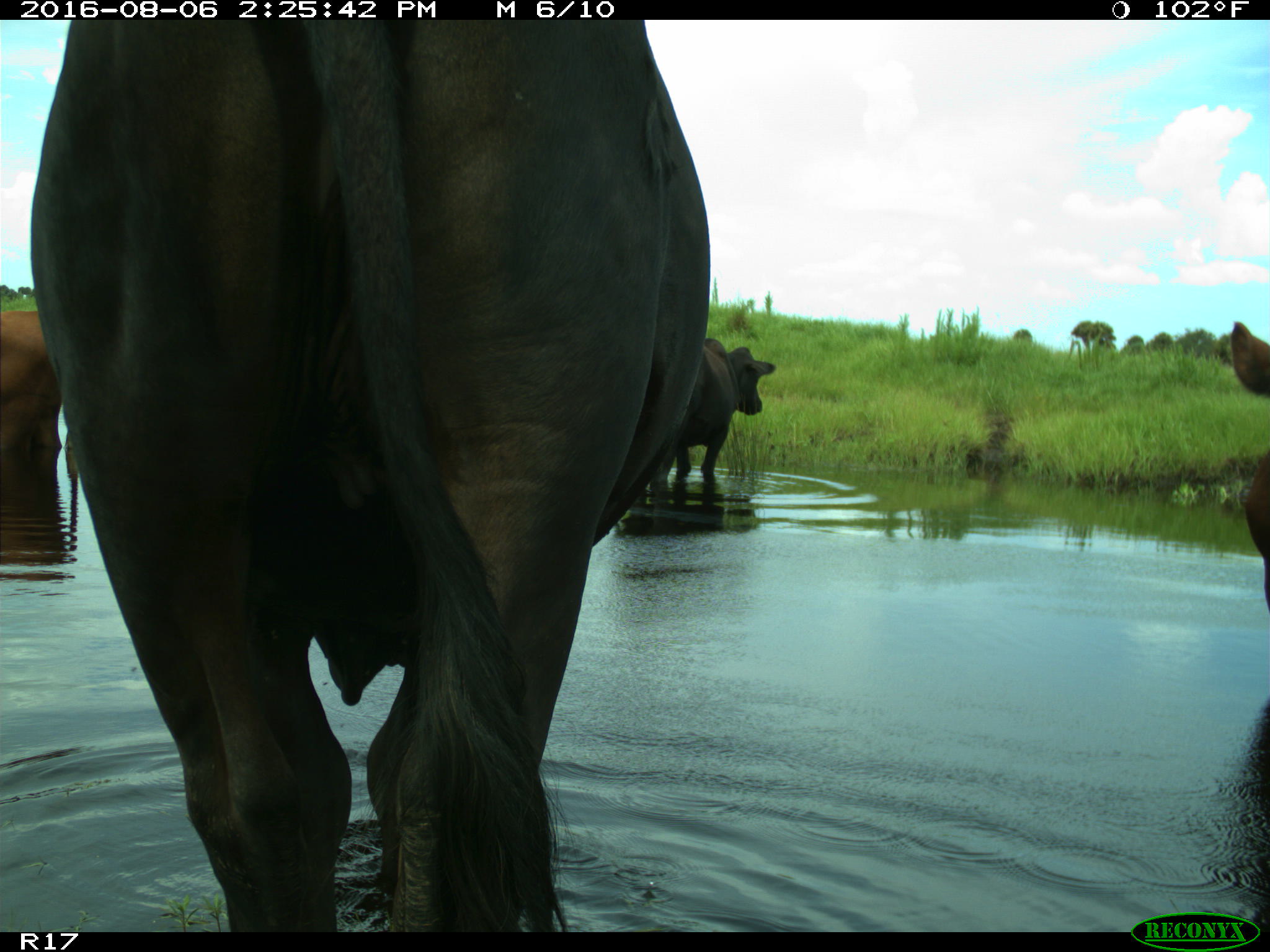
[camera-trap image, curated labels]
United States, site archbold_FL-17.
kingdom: Animalia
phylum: Chordata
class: Mammalia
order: Artiodactyla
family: Bovidae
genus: Bos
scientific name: Bos taurus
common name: domestic cow